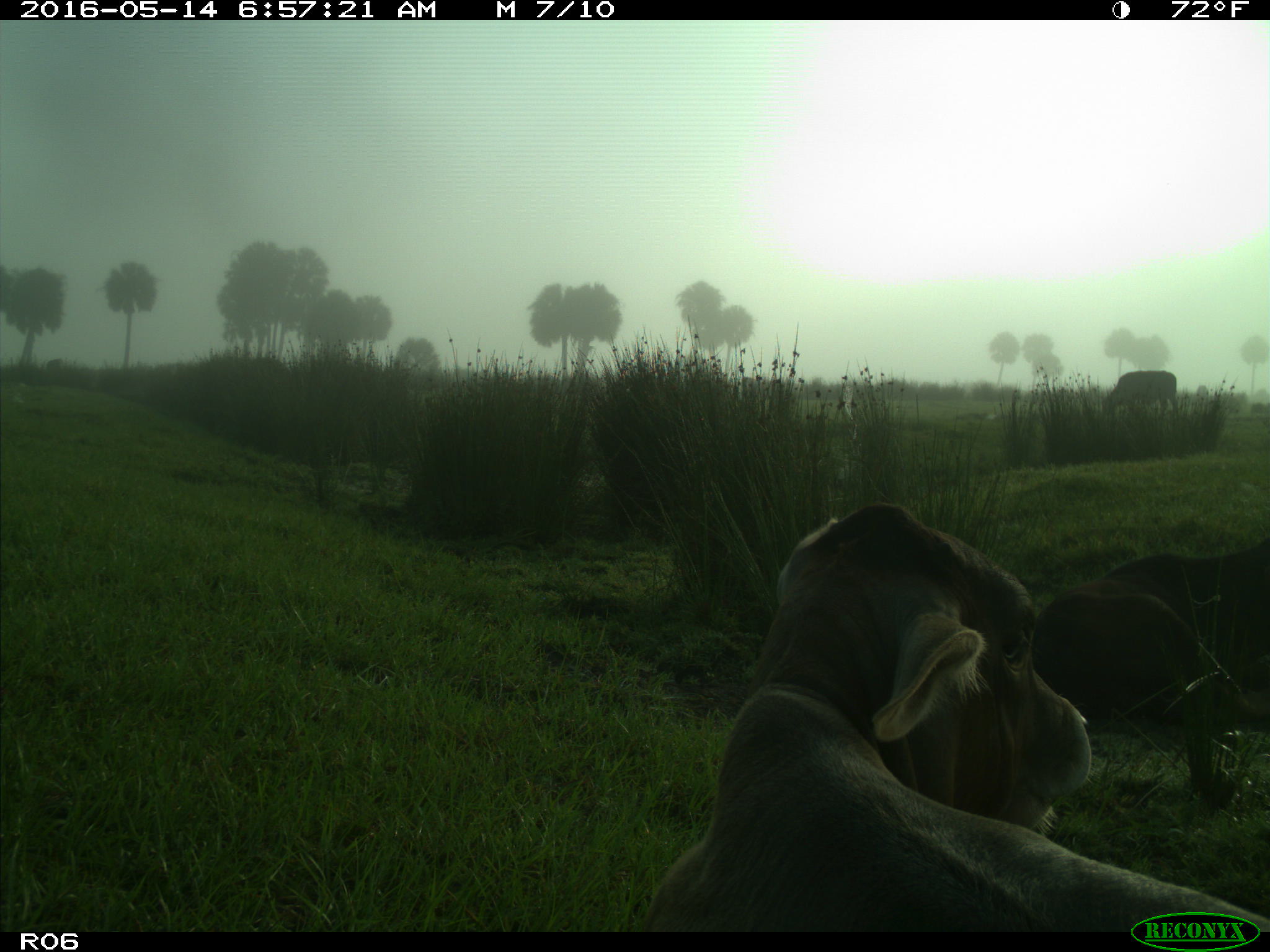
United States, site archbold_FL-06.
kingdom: Animalia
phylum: Chordata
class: Mammalia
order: Artiodactyla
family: Bovidae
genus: Bos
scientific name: Bos taurus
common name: domestic cow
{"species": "Bos taurus (domestic cow)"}